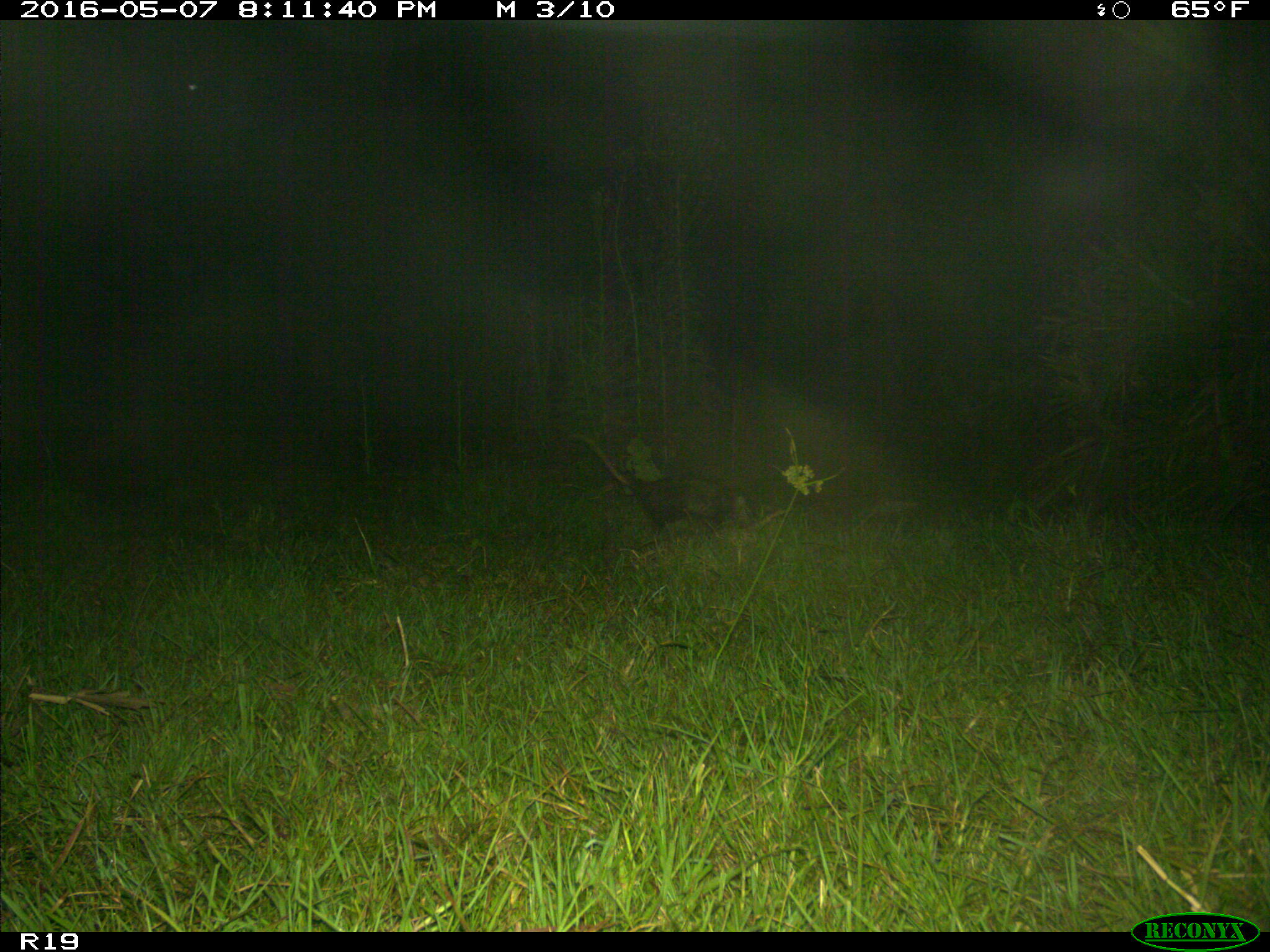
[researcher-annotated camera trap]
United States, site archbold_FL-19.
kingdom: Animalia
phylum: Chordata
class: Mammalia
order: Didelphimorphia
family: Didelphidae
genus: Didelphis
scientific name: Didelphis virginiana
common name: virginia opossum